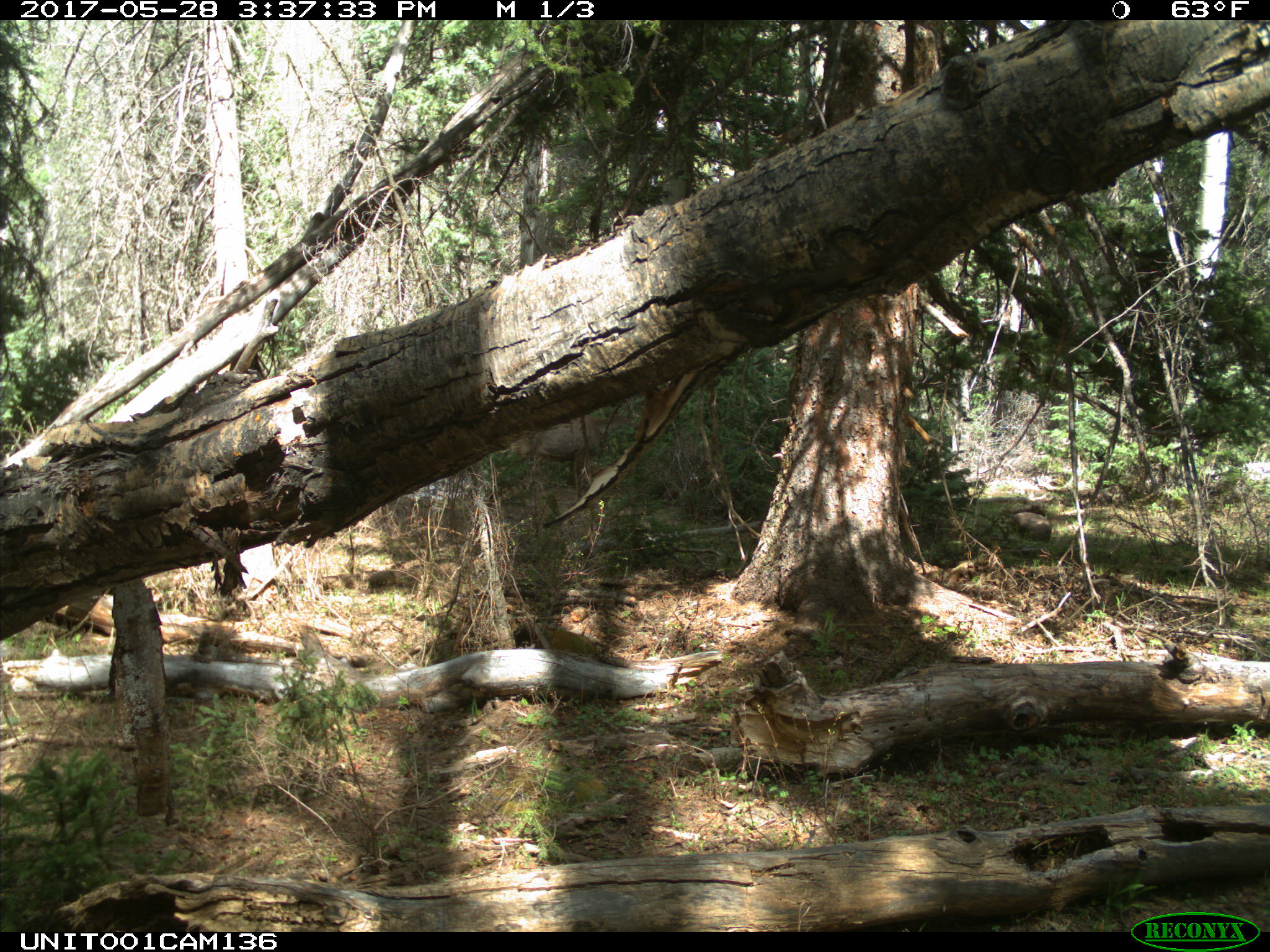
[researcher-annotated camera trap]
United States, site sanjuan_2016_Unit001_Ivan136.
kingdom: Animalia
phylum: Chordata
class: Mammalia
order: Artiodactyla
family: Cervidae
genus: Odocoileus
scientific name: Odocoileus hemionus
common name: mule deer